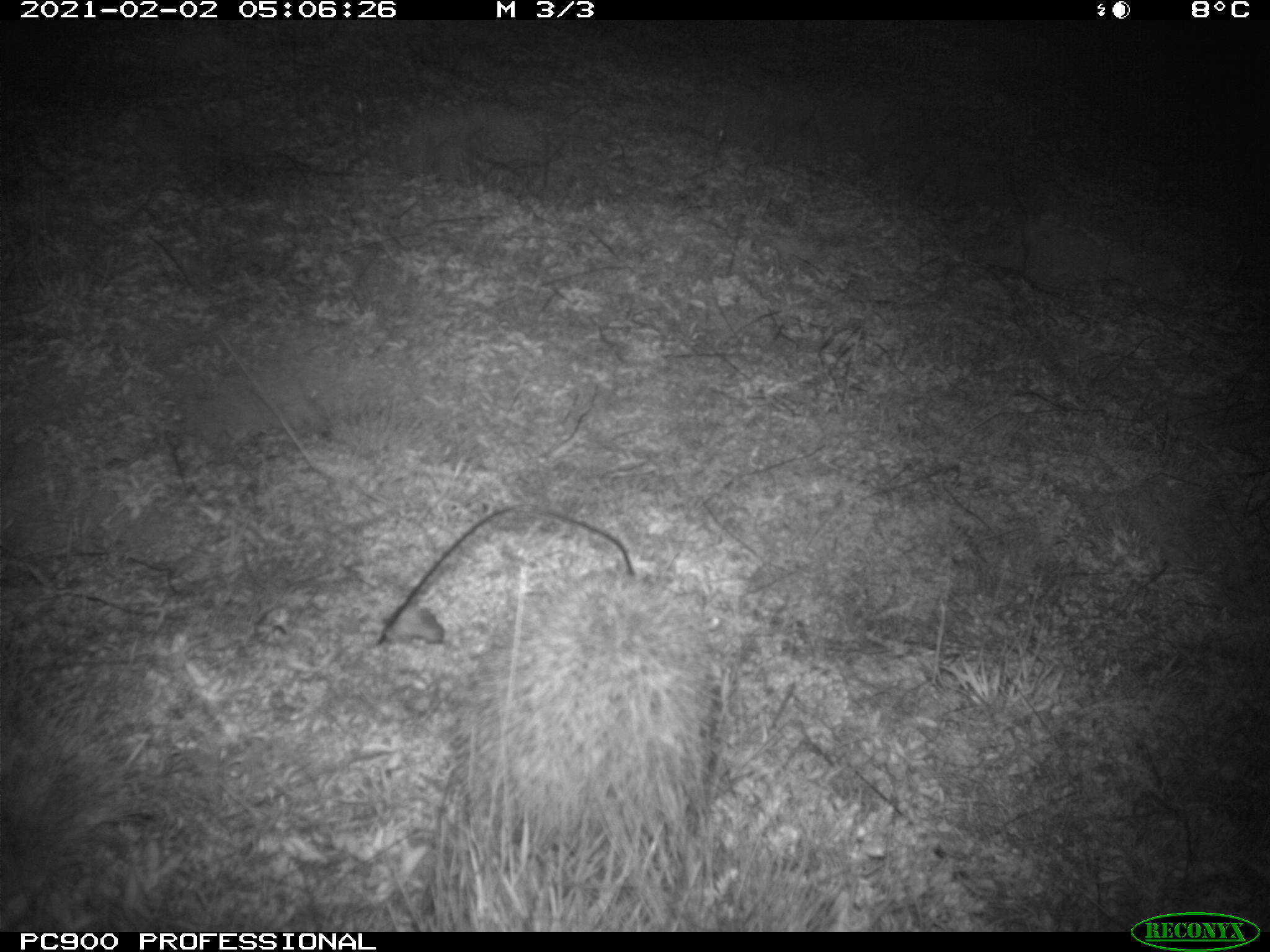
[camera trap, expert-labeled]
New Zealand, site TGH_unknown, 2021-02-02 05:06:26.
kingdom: Animalia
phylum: Chordata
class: Mammalia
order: Eulipotyphla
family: Erinaceidae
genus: Erinaceus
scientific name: Erinaceus europaeus europaeus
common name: european hedgehog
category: hedgehog